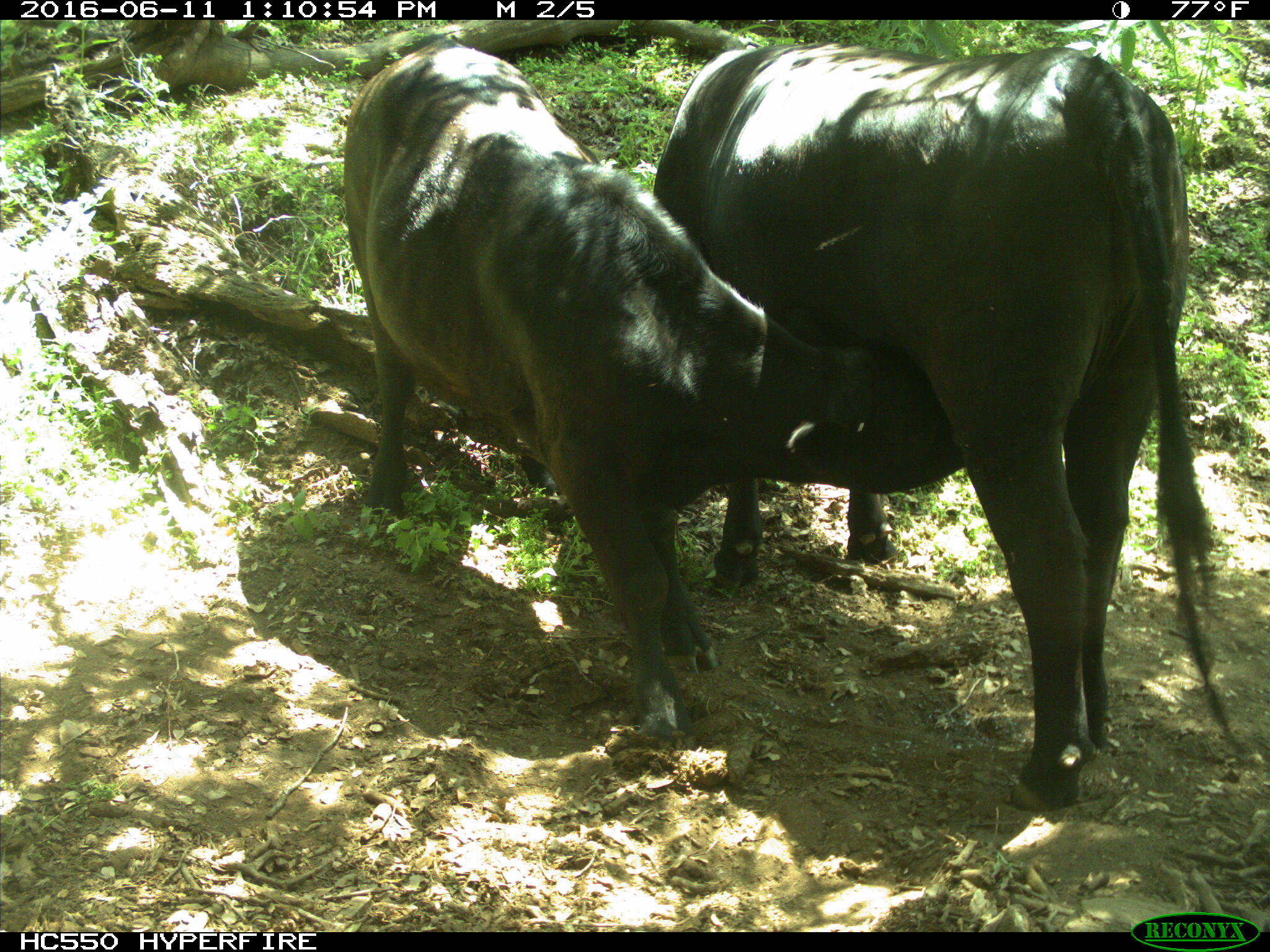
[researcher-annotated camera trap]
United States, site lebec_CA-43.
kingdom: Animalia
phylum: Chordata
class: Mammalia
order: Artiodactyla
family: Bovidae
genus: Bos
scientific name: Bos taurus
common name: domestic cow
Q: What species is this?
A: Bos taurus (domestic cow).